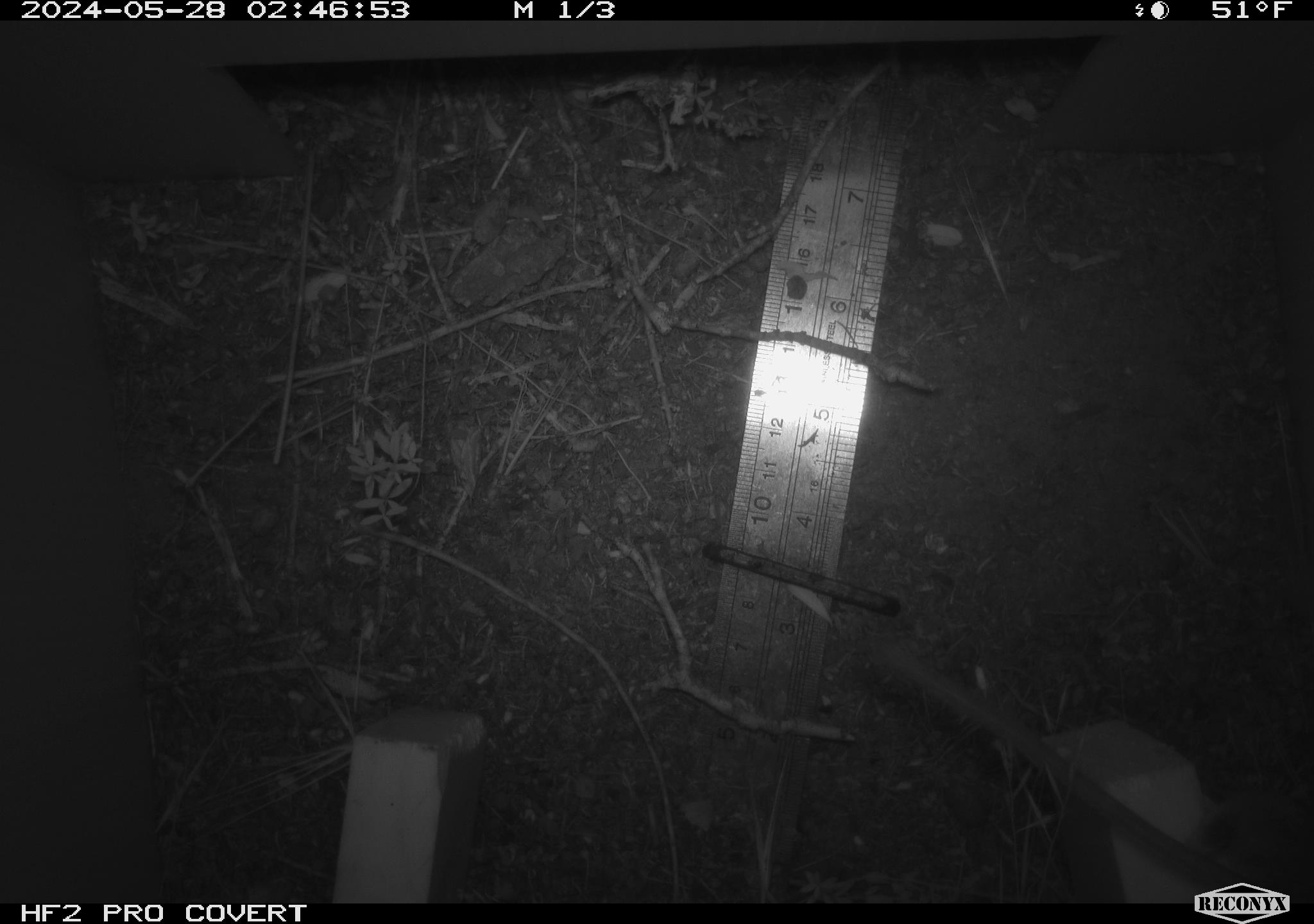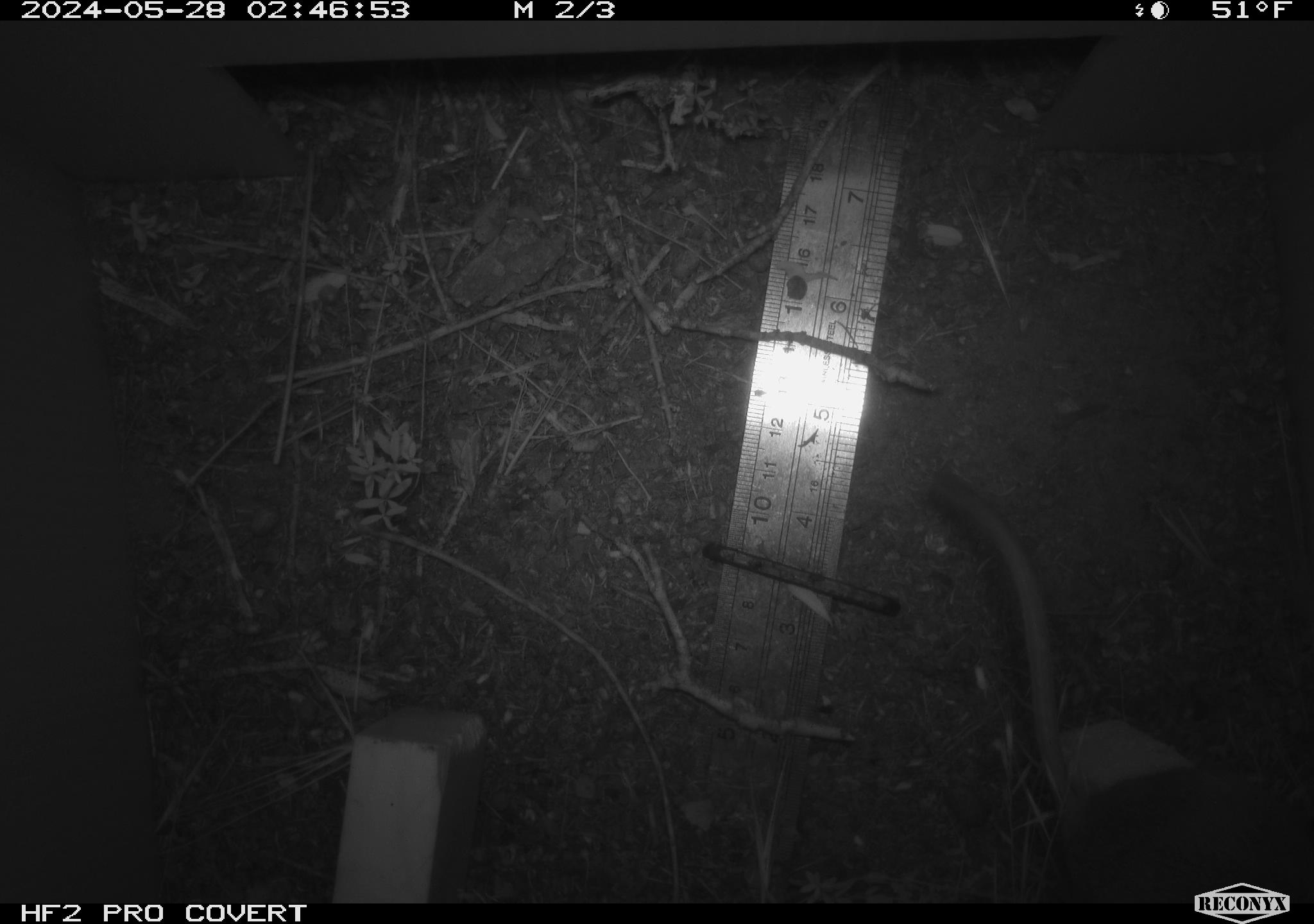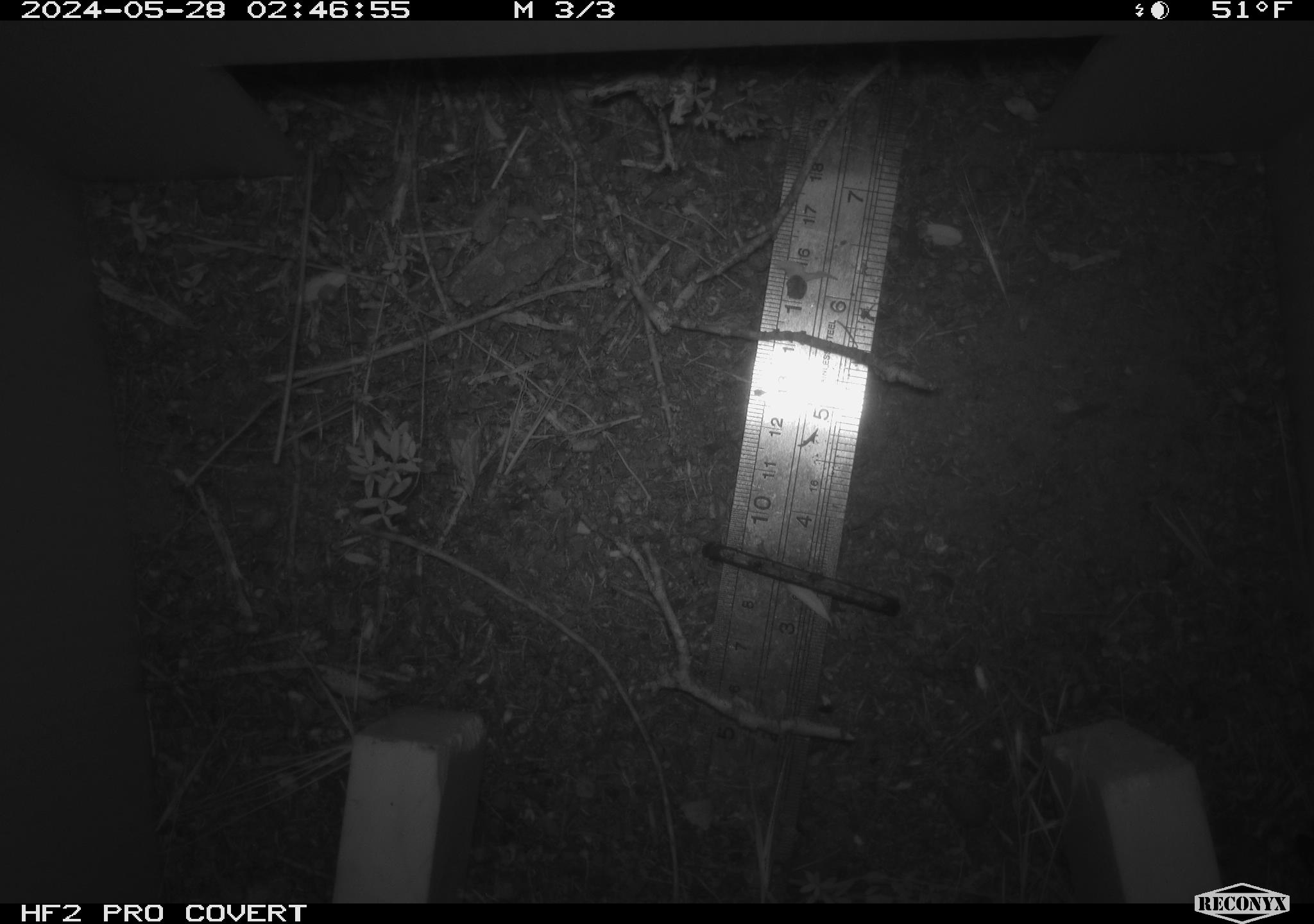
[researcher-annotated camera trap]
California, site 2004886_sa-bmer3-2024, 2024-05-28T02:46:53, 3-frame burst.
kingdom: Animalia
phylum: Chordata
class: Mammalia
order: Rodentia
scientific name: Rodentia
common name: mouse species